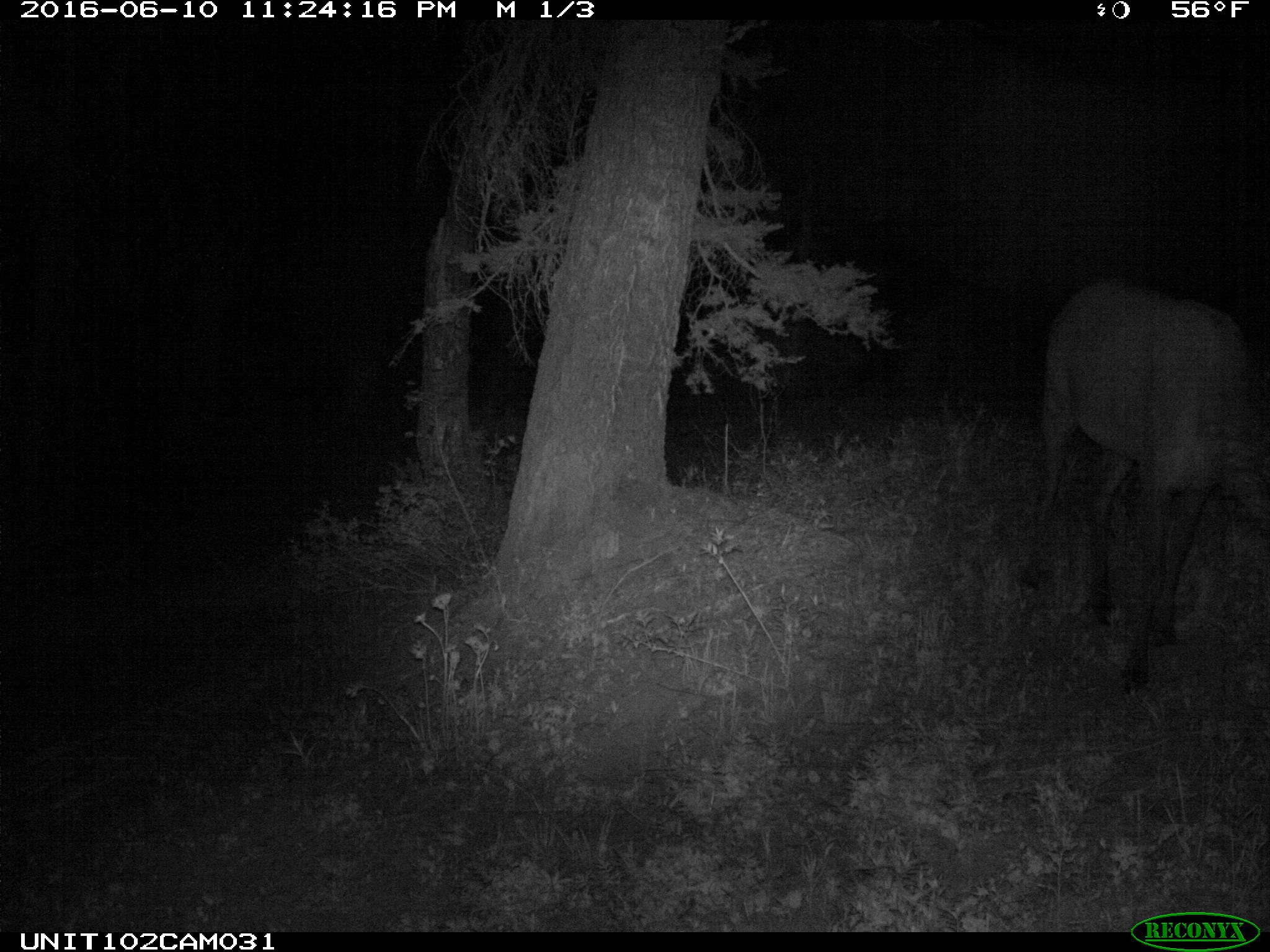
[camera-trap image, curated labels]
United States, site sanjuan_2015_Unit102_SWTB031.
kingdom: Animalia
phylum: Chordata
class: Mammalia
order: Artiodactyla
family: Cervidae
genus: Cervus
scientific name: Cervus elaphus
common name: red deer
Cervus elaphus (red deer).